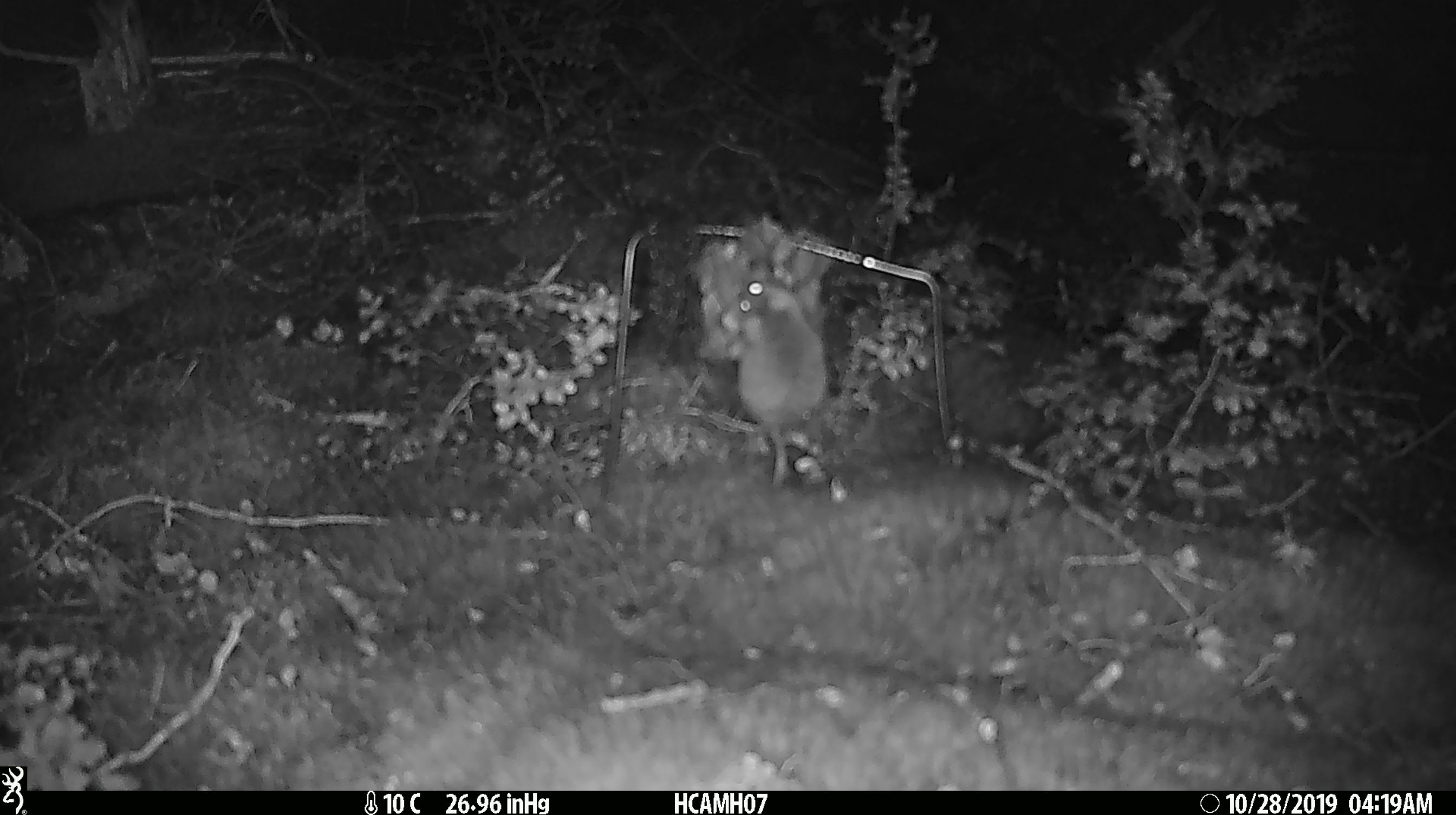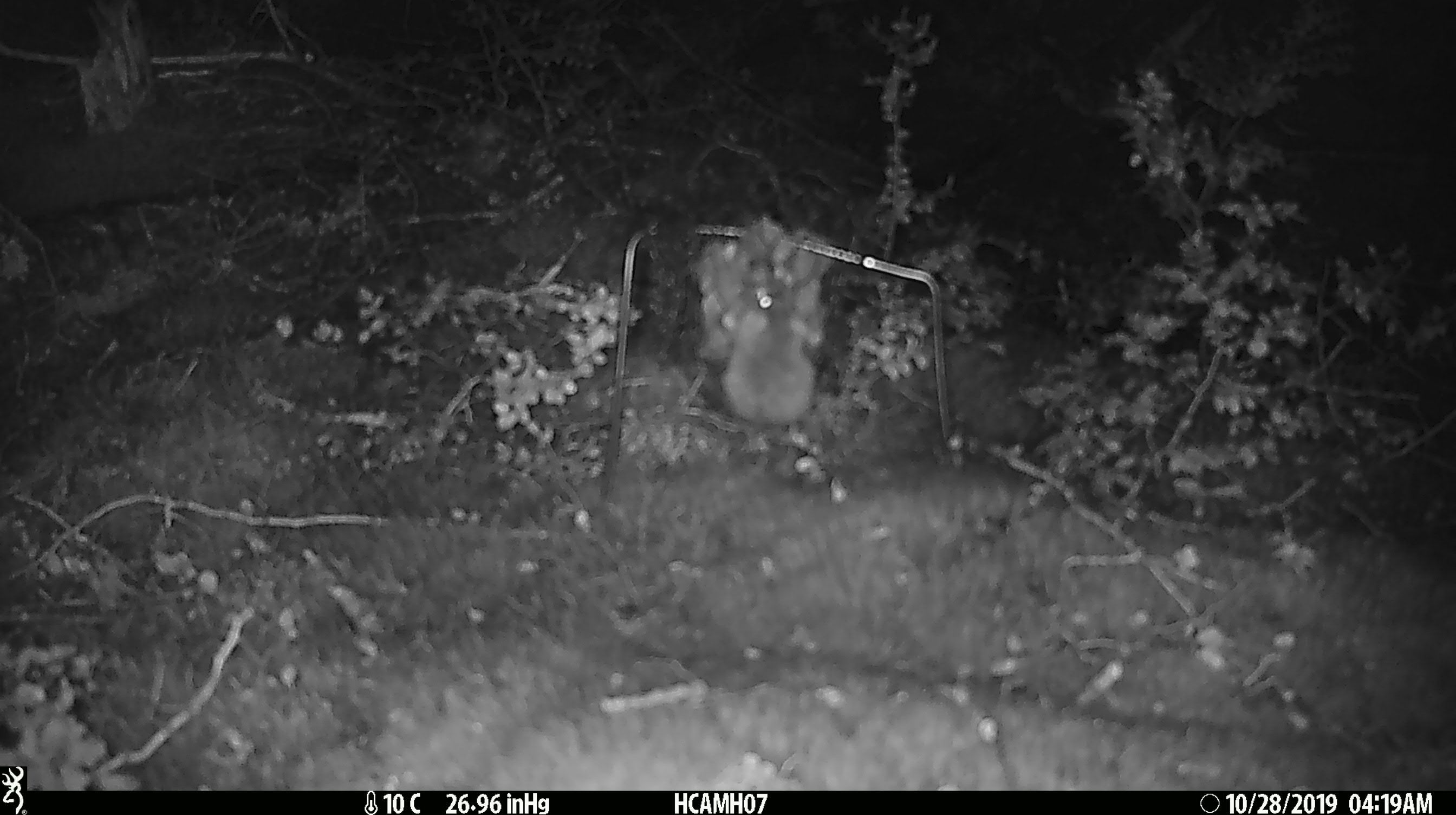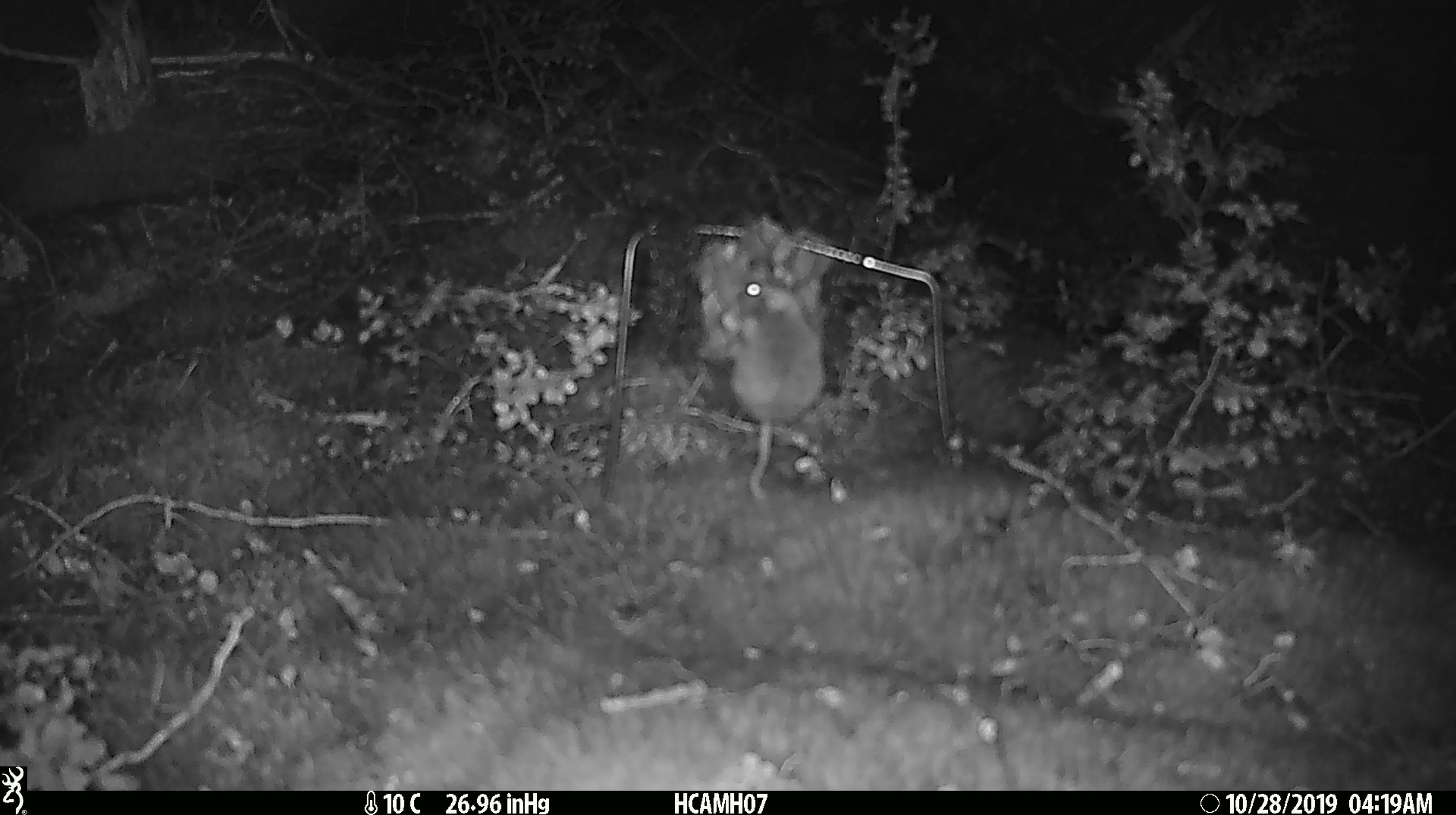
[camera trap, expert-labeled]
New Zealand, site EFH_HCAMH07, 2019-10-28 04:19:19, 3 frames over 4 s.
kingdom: Animalia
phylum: Chordata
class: Mammalia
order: Rodentia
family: Muridae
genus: Mus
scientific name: Mus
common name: mouse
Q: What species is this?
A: Mouse (Mus).